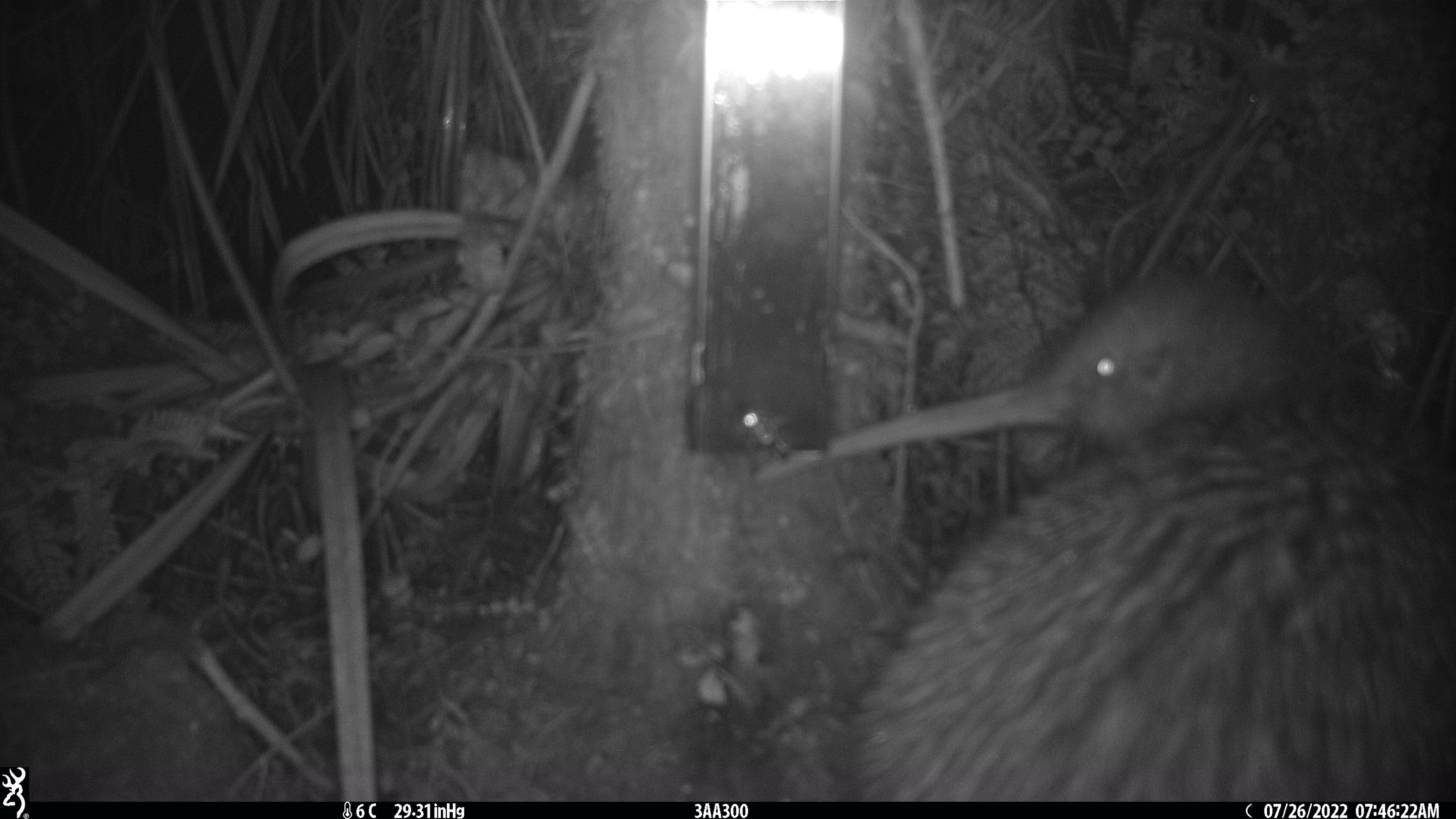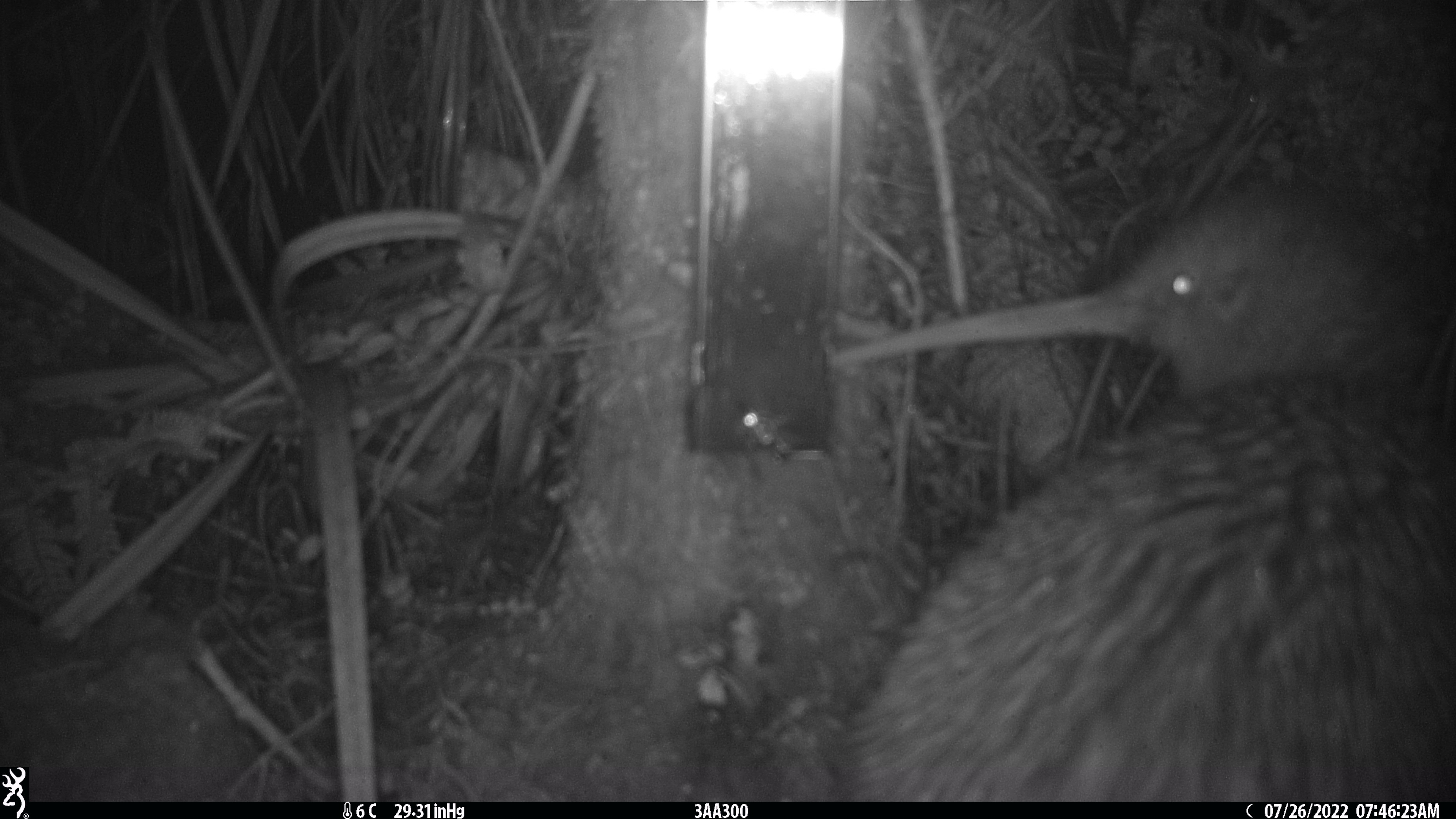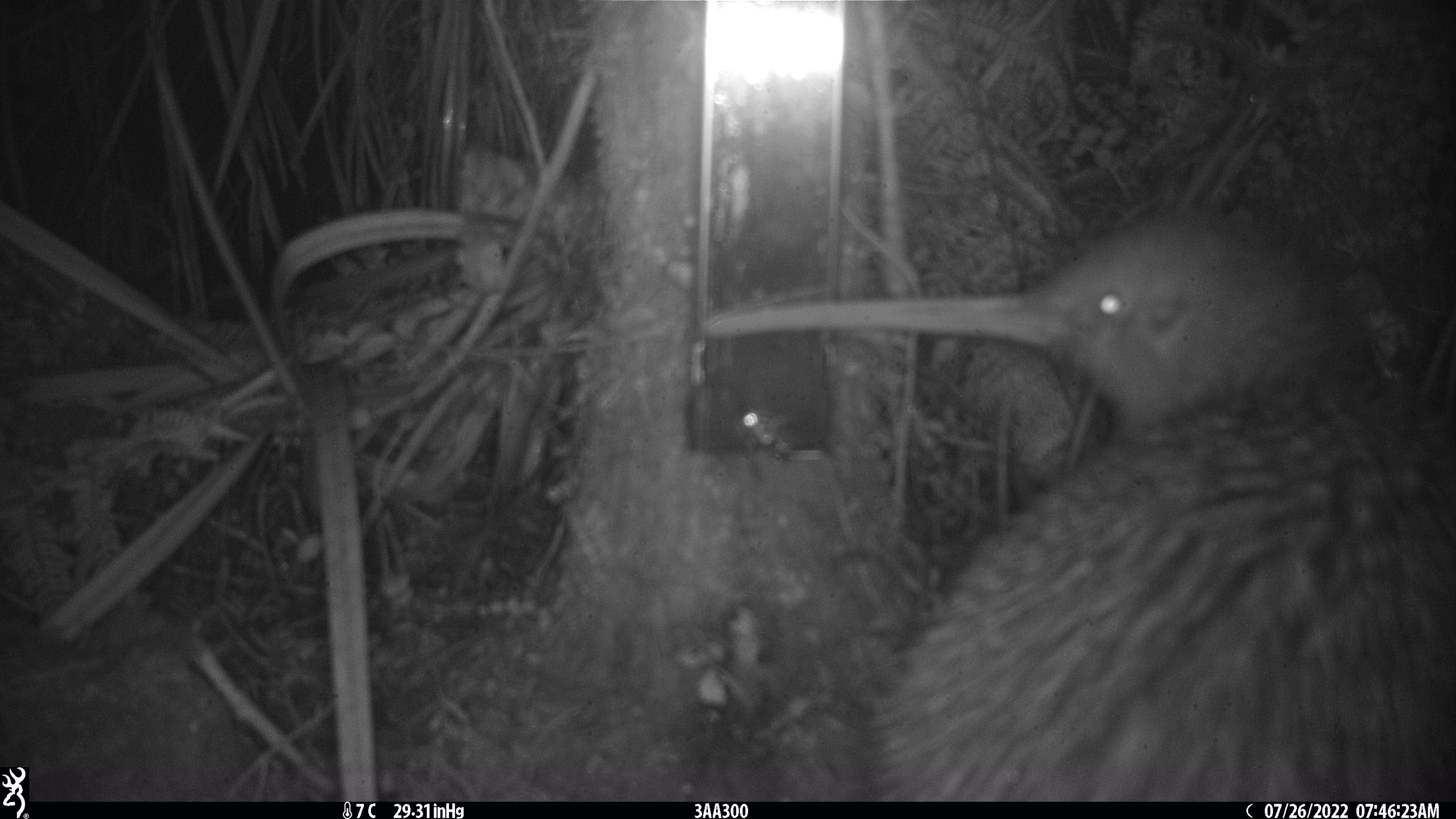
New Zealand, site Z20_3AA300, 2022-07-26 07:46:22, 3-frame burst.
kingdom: Animalia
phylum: Chordata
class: Aves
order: Apterygiformes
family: Apterygidae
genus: Apteryx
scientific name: Apteryx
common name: kiwi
Kiwi (Apteryx).